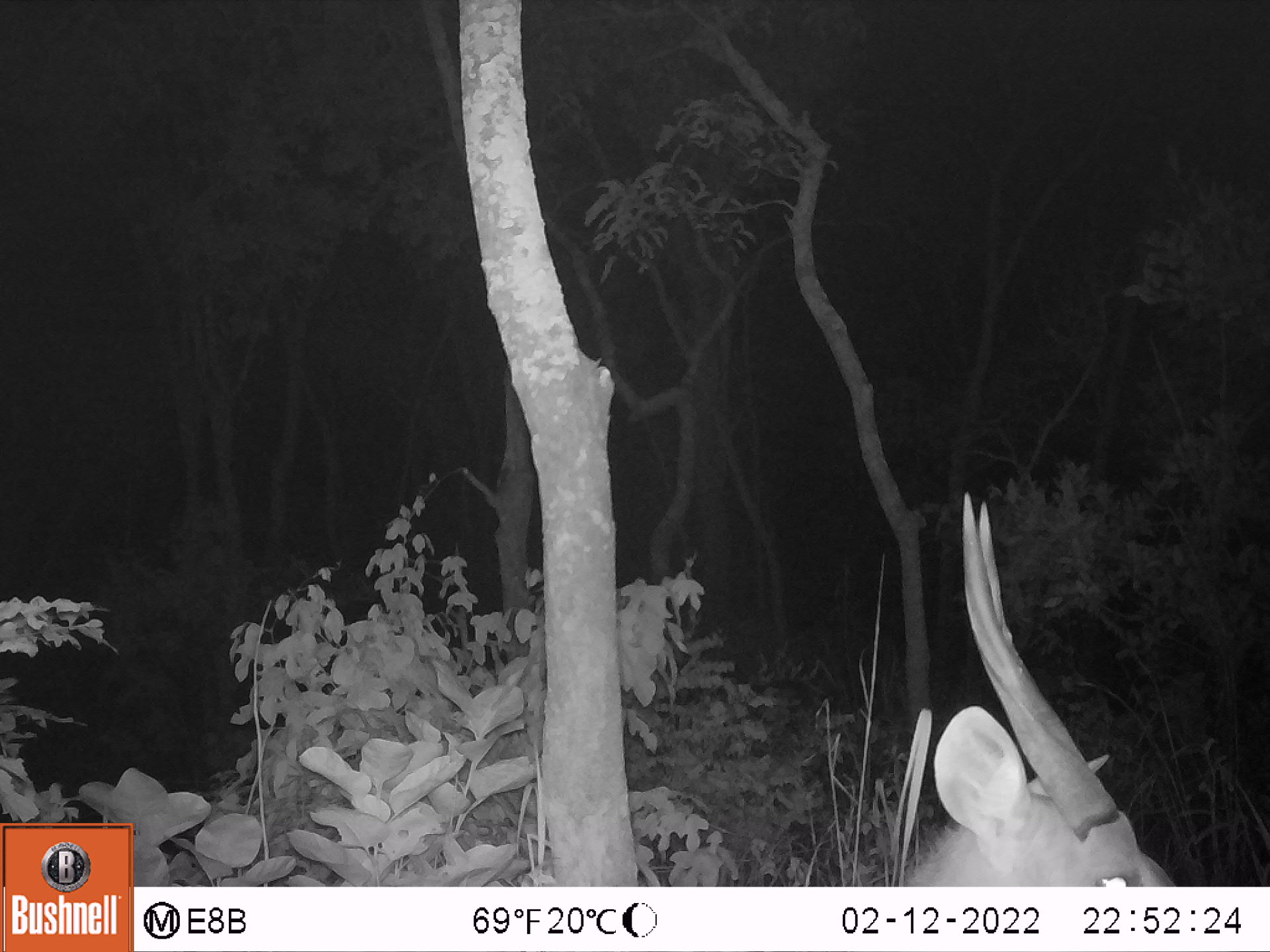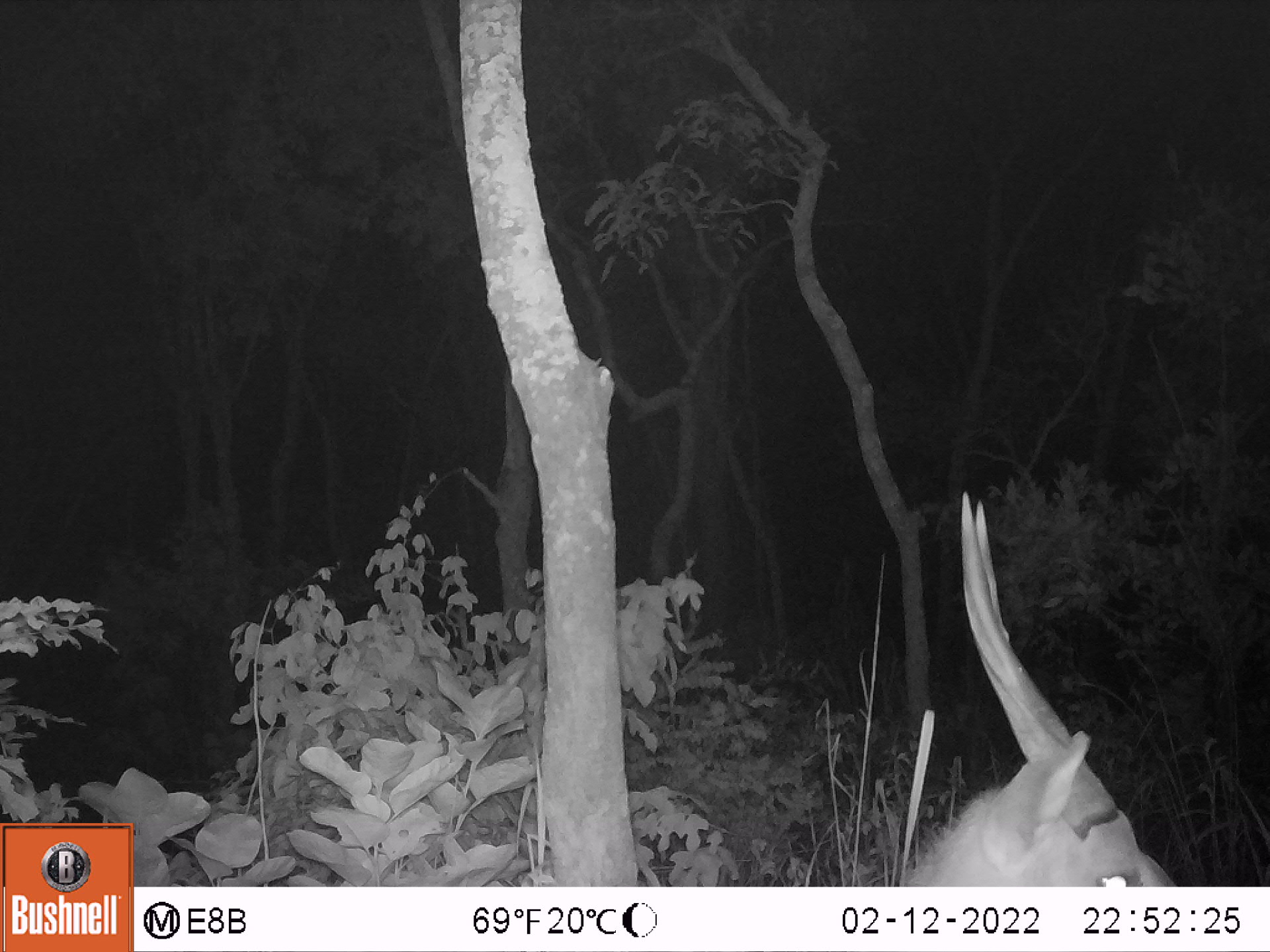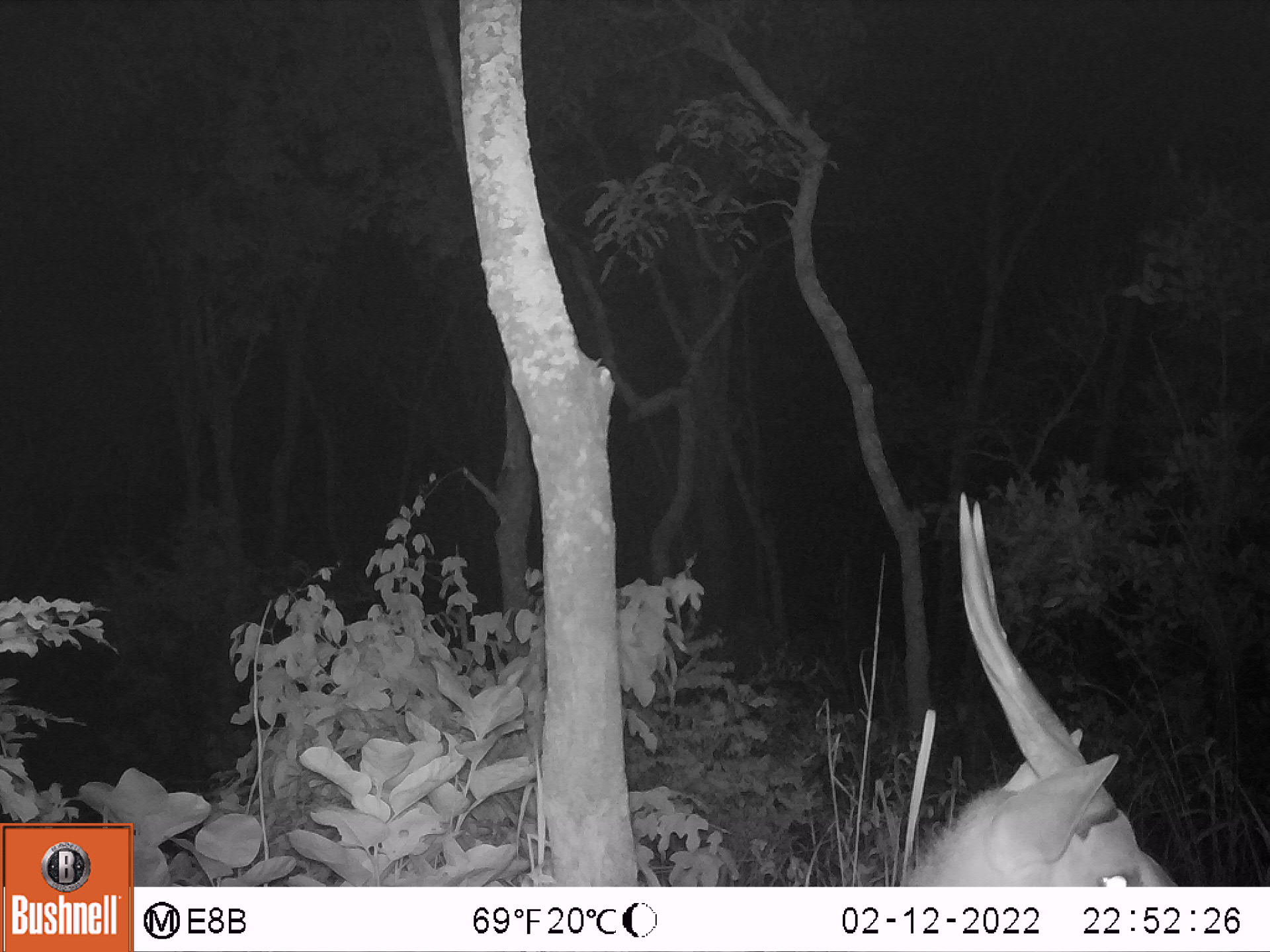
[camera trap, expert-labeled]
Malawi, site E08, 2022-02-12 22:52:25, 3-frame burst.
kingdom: Animalia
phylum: Chordata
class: Mammalia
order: Artiodactyla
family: Bovidae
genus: Tragelaphus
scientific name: Tragelaphus sylvaticus sylvaticus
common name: cape bushbuck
Cape bushbuck (Tragelaphus sylvaticus sylvaticus), count 1.